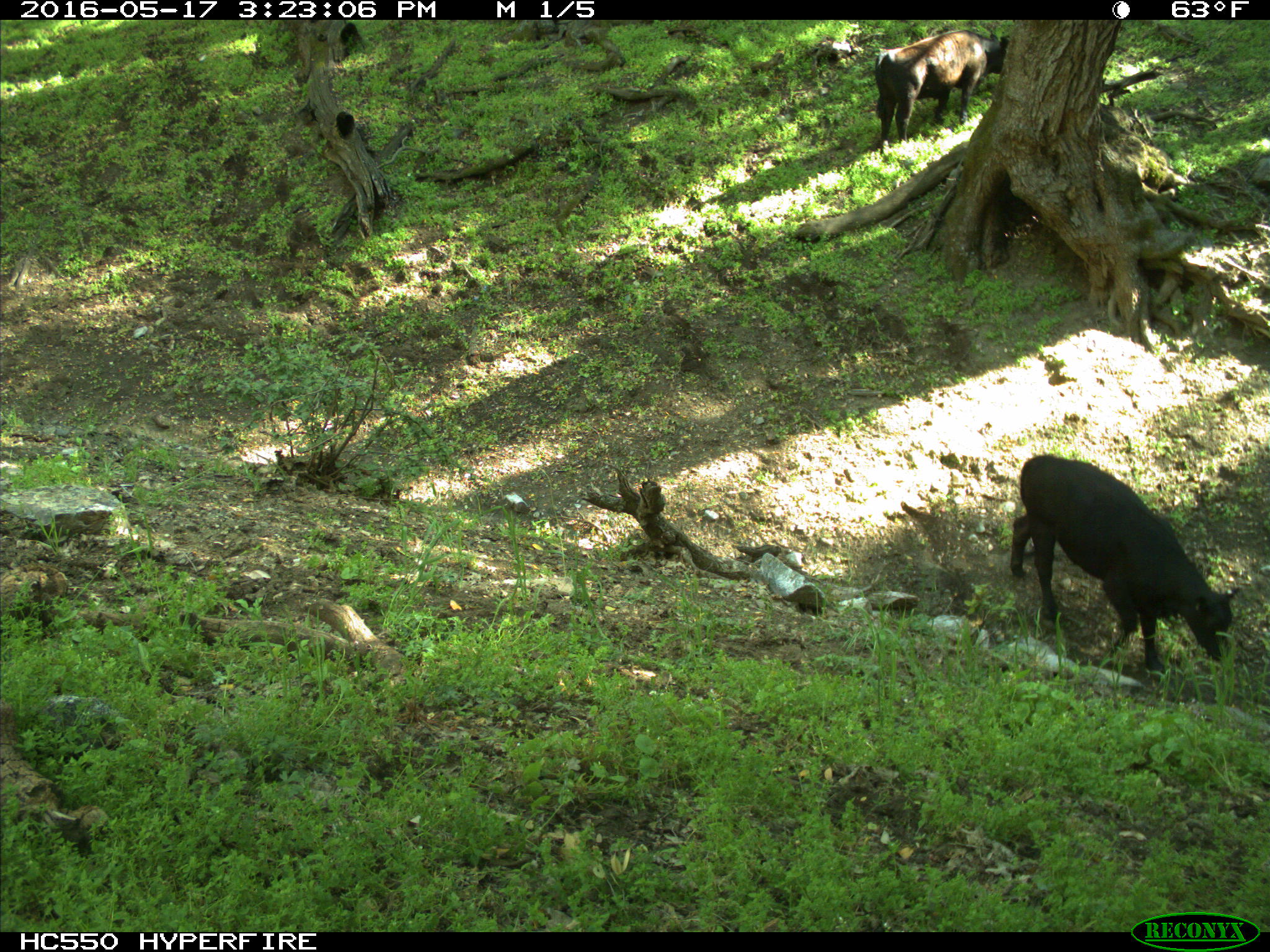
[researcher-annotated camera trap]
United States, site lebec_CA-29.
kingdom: Animalia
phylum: Chordata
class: Mammalia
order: Artiodactyla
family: Bovidae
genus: Bos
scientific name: Bos taurus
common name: domestic cow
Bos taurus (domestic cow).